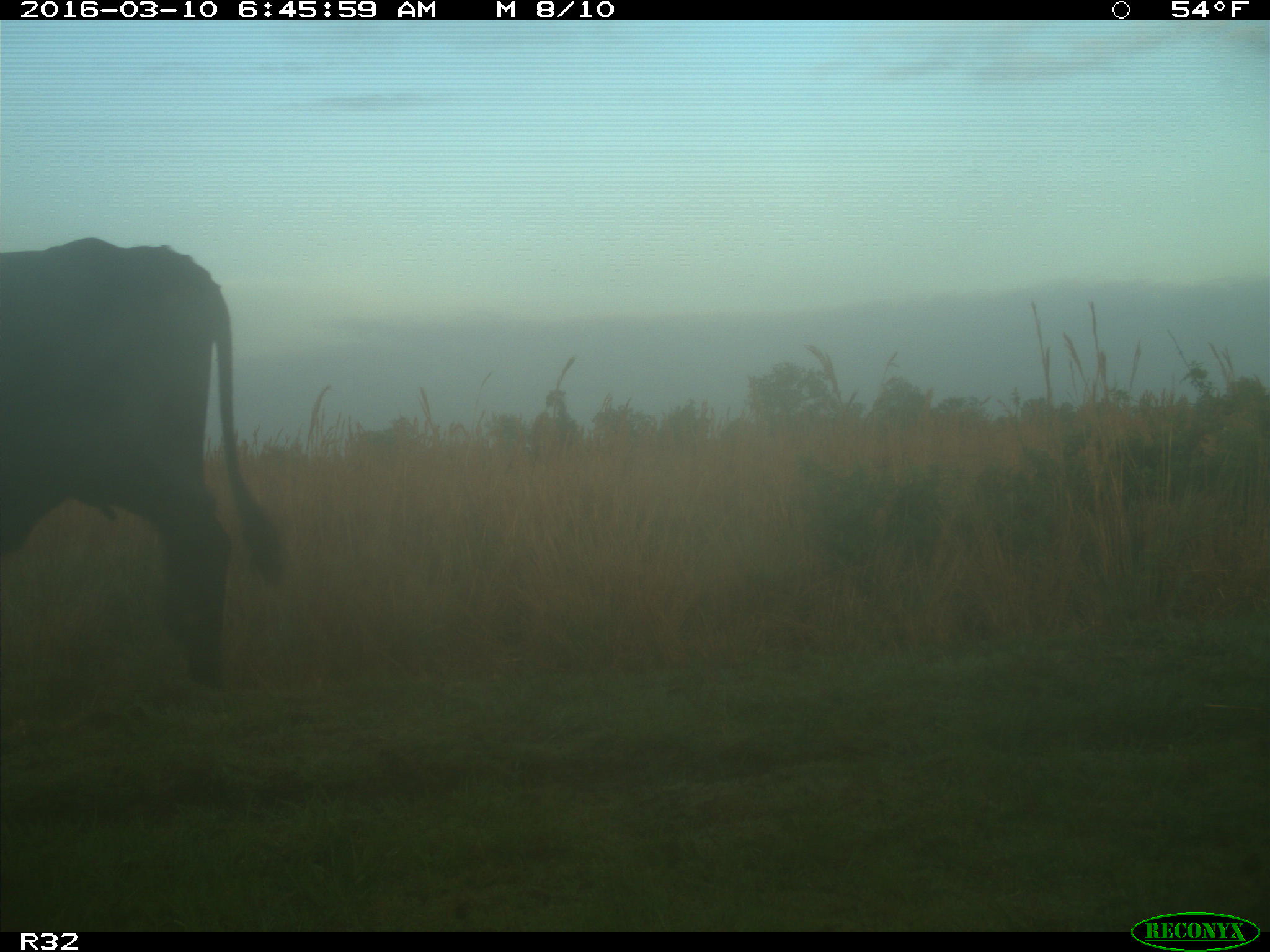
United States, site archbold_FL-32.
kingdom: Animalia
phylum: Chordata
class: Mammalia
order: Artiodactyla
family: Bovidae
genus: Bos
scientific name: Bos taurus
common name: domestic cow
Bos taurus (domestic cow).